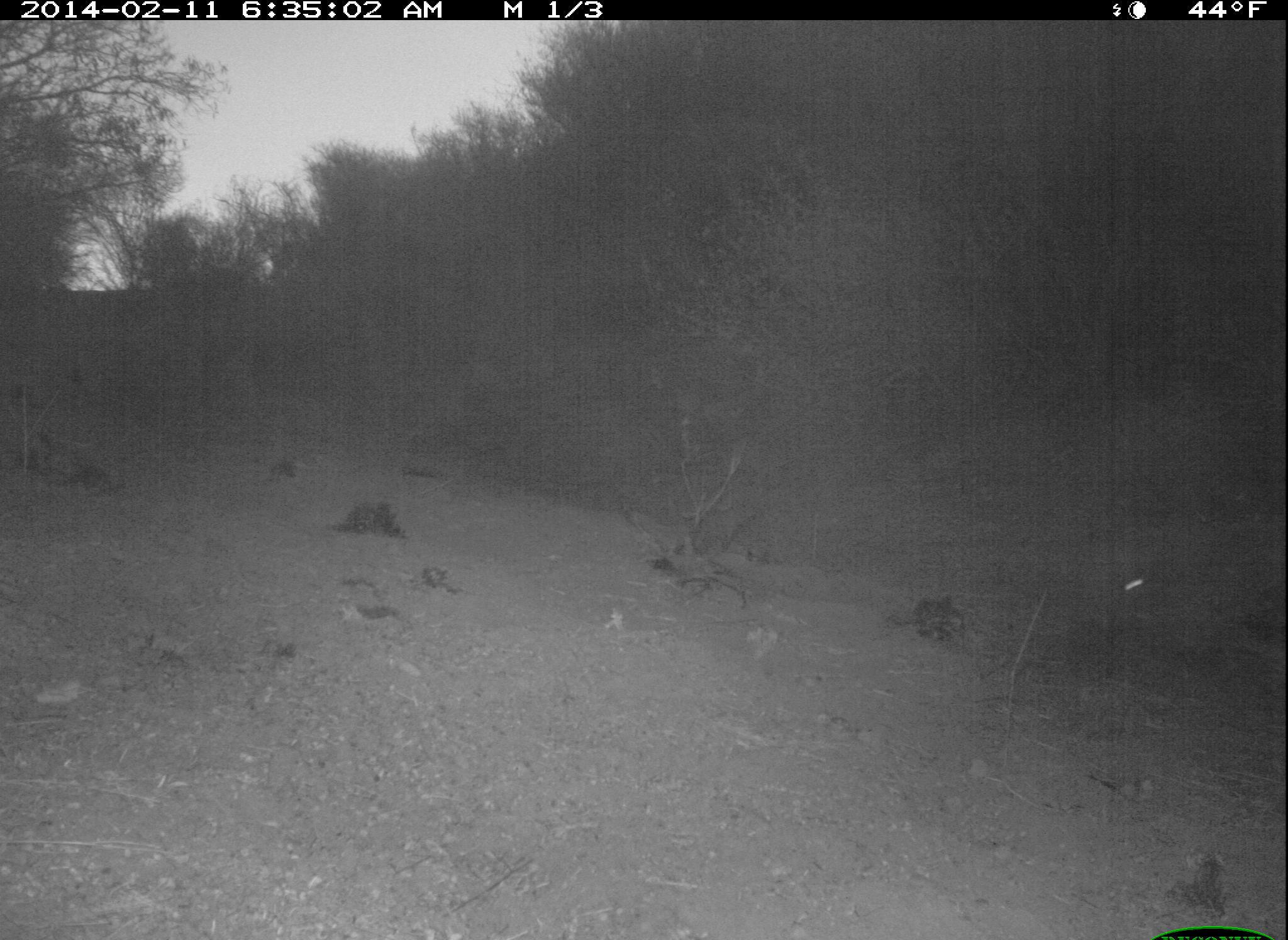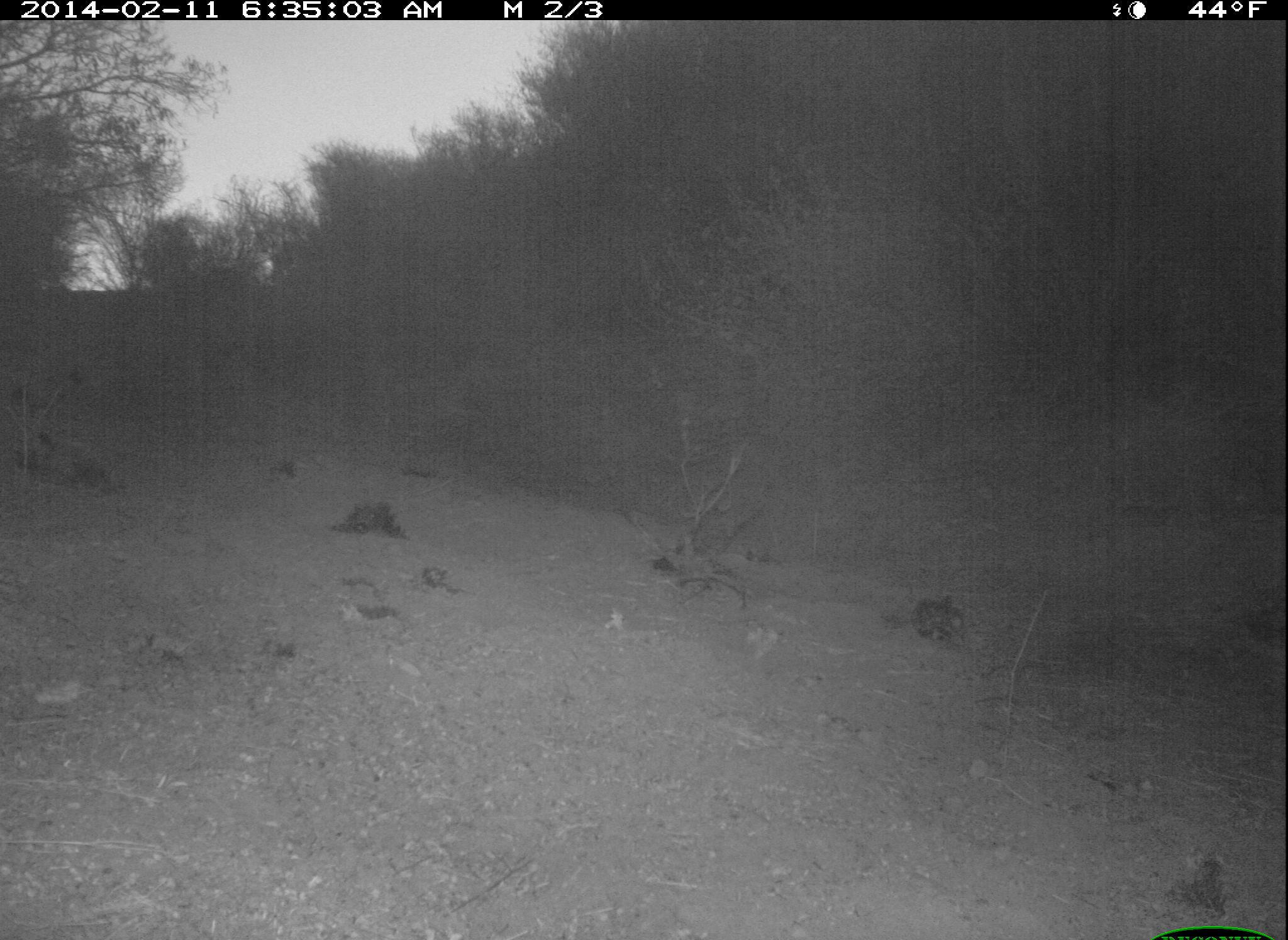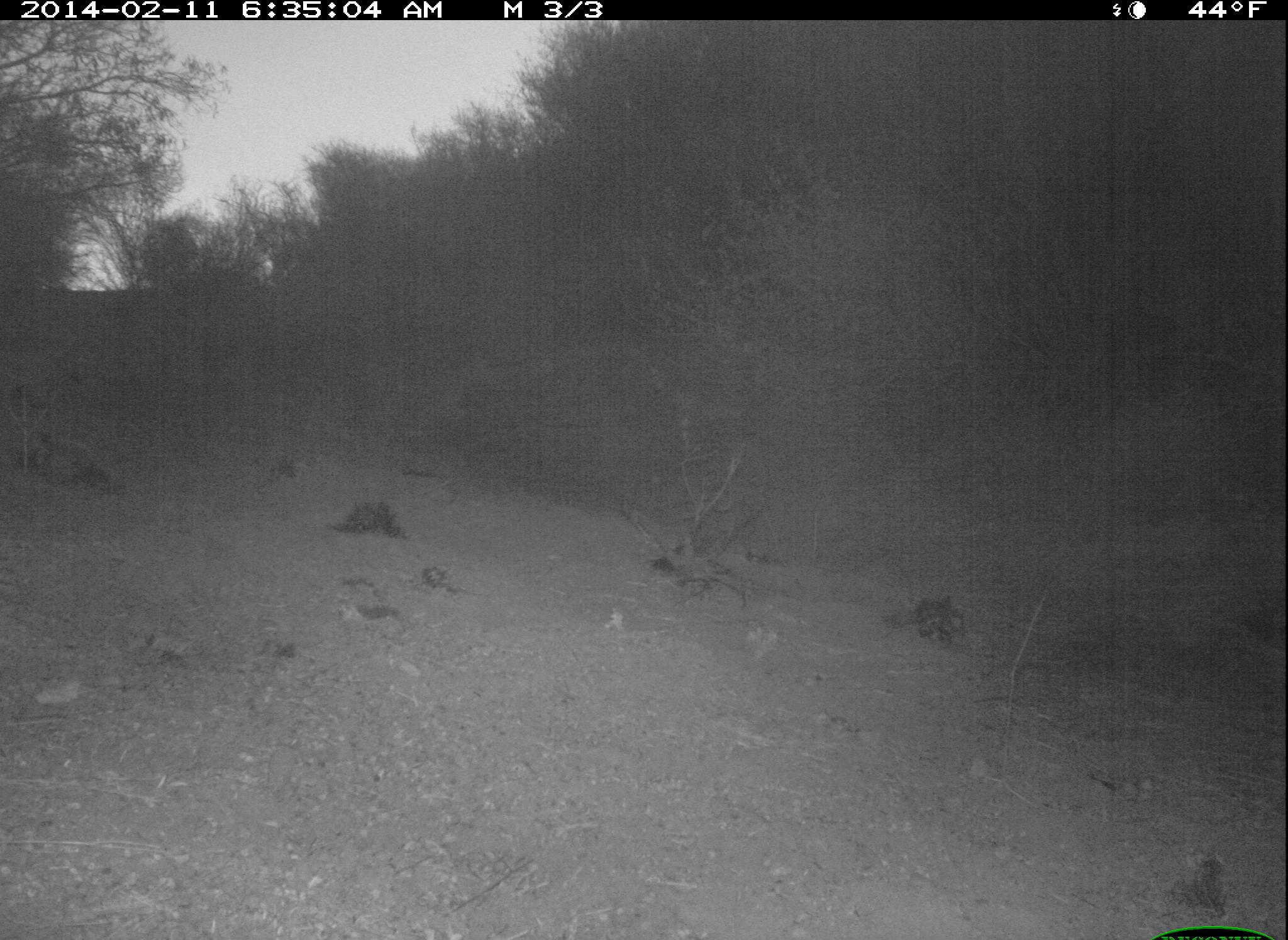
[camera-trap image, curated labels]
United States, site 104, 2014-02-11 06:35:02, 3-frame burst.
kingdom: Animalia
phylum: Chordata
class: Mammalia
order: Lagomorpha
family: Leporidae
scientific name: Leporidae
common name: rabbits and hares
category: rabbit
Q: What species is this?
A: Rabbit (rabbits and hares) (Leporidae).